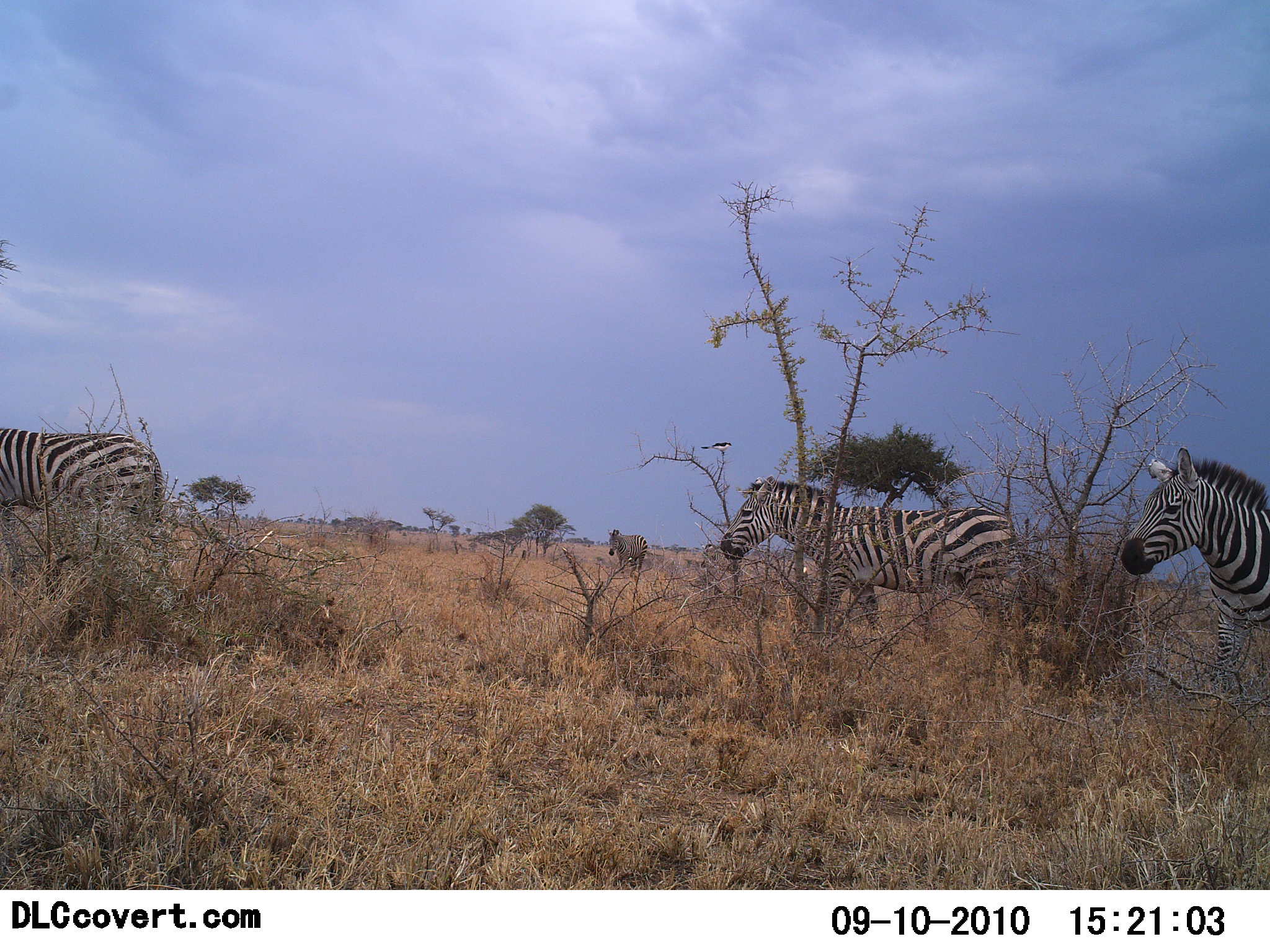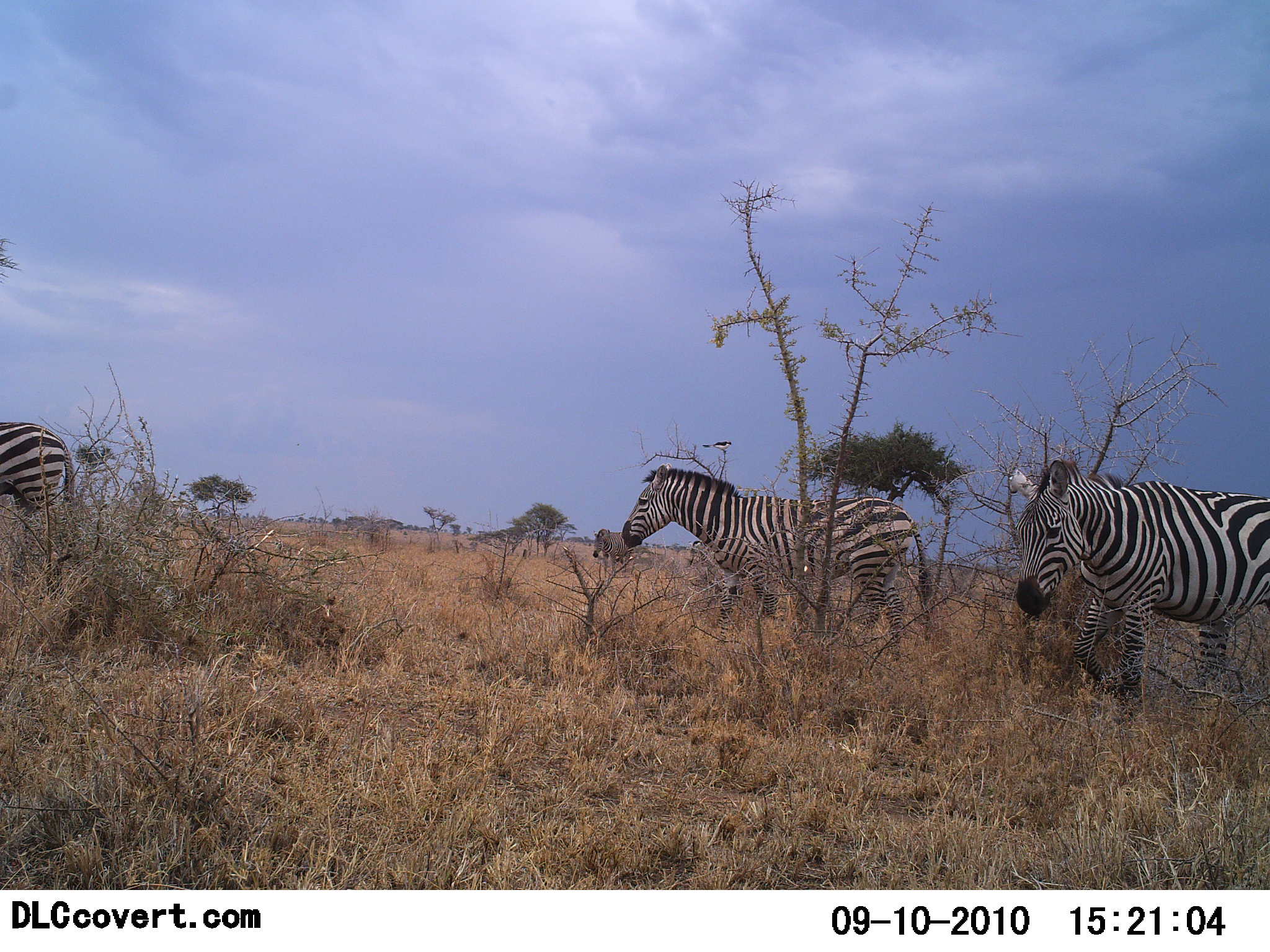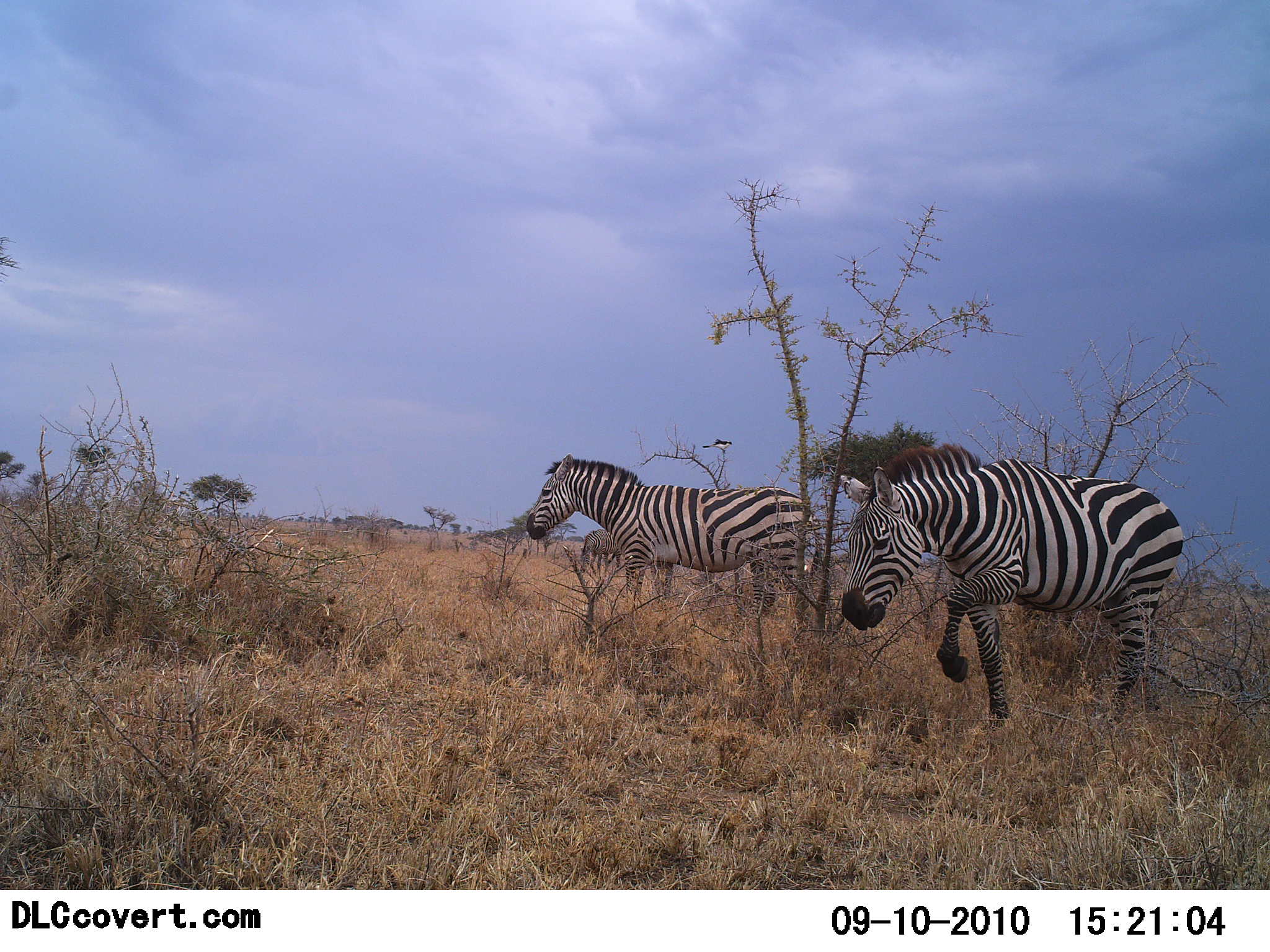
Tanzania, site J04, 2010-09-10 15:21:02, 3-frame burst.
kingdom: Animalia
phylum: Chordata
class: Mammalia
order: Perissodactyla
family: Equidae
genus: Equus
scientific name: Equus quagga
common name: plains zebra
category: zebra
Zebra (plains zebra) (Equus quagga), count 4. Behavior (volunteer vote fractions): standing 20%, resting 0%, moving 85%, interacting 0%. Young present (vote fraction): 0%. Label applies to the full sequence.